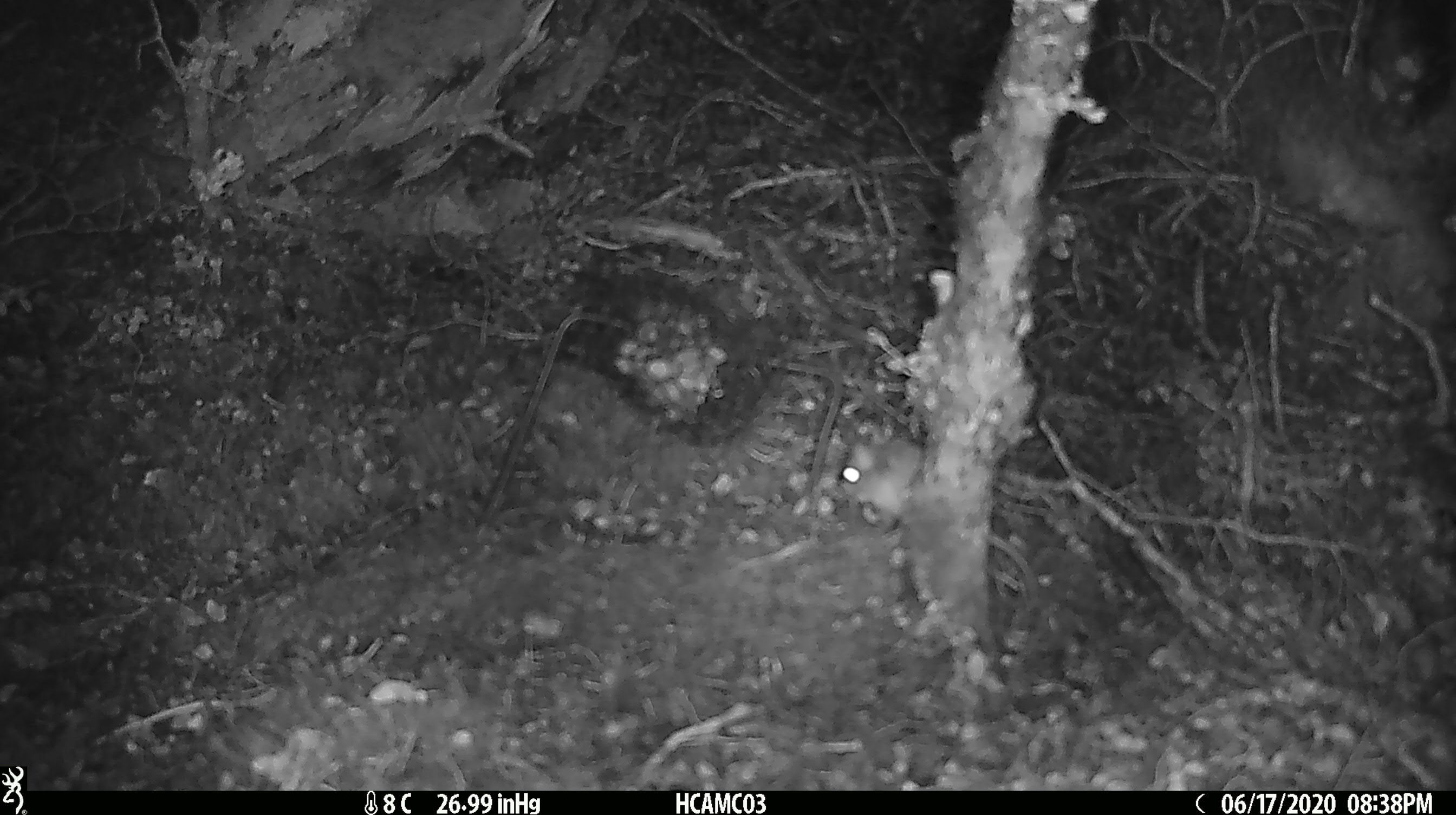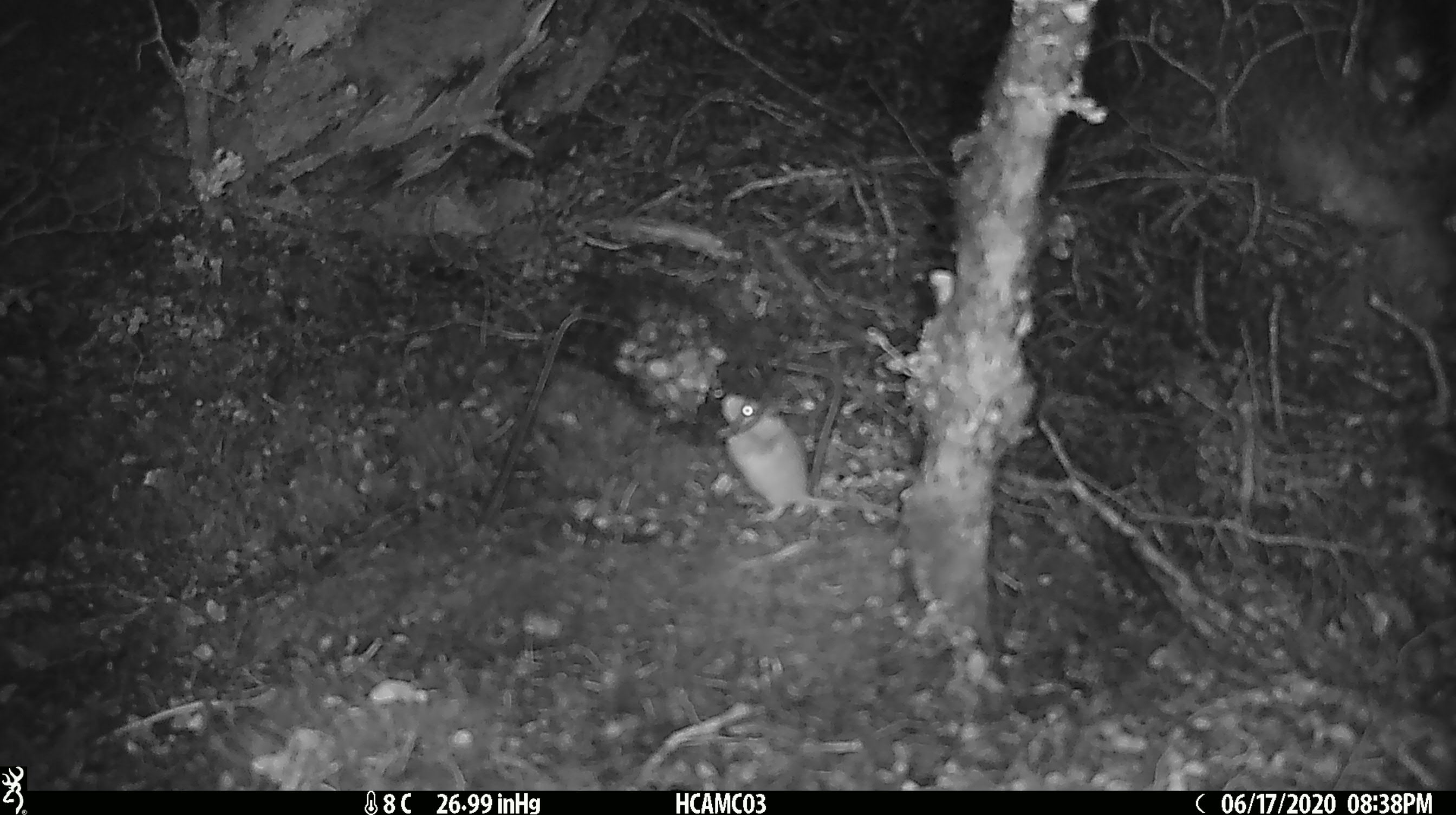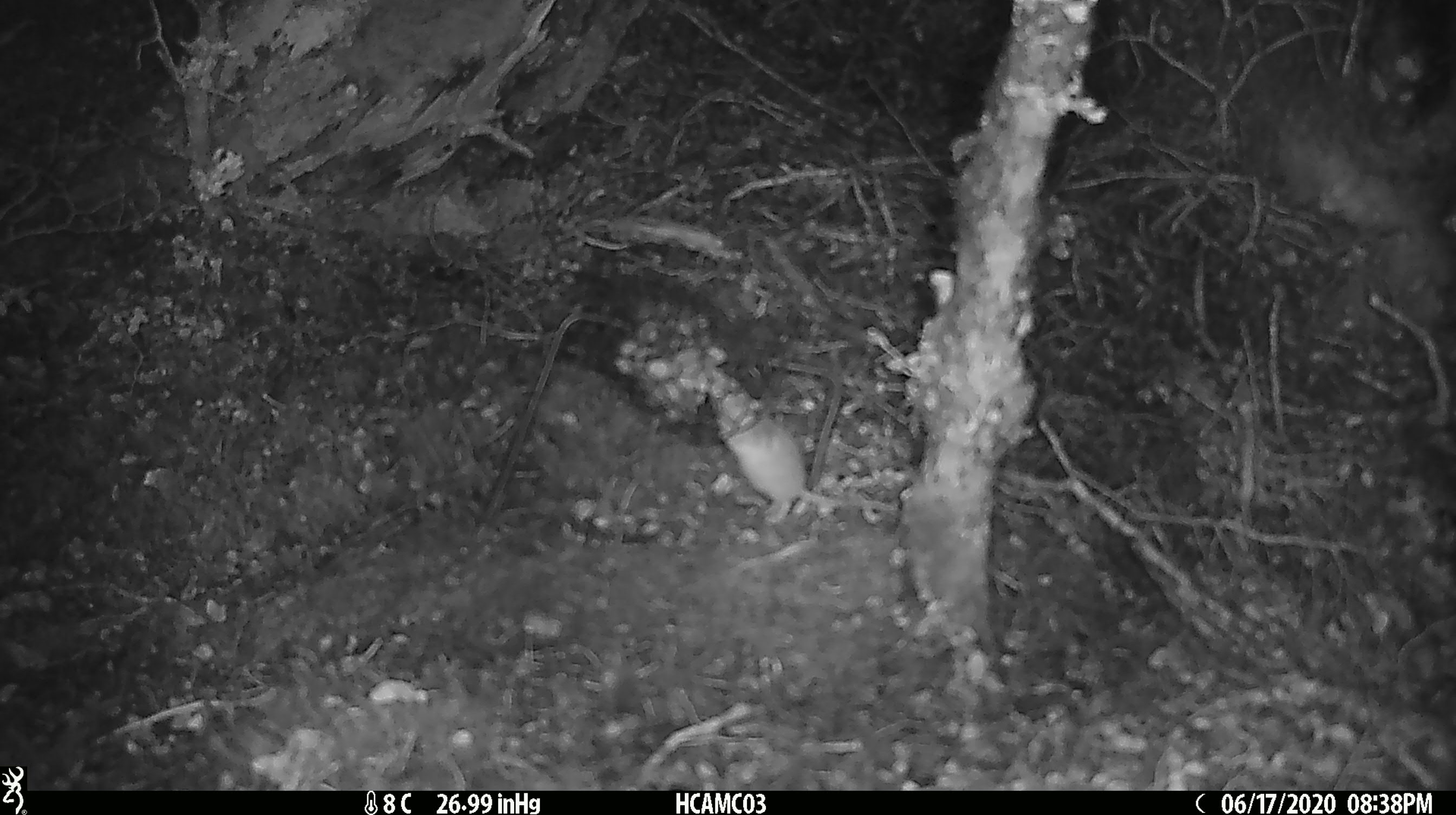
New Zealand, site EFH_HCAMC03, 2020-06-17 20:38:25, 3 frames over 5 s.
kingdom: Animalia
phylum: Chordata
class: Mammalia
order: Rodentia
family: Muridae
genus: Mus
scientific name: Mus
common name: mouse